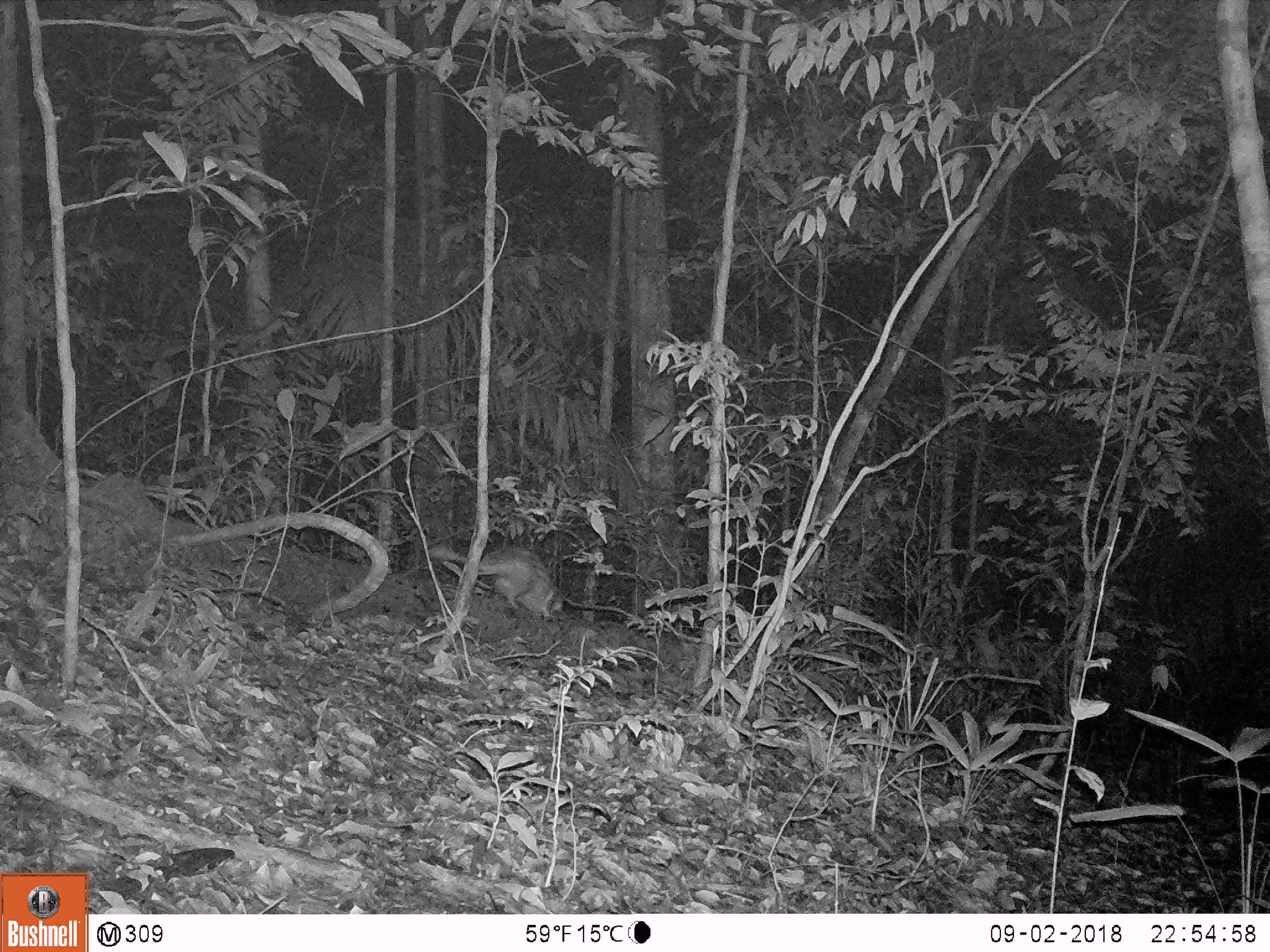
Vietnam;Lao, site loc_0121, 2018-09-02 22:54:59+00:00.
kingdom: Animalia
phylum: Chordata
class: Mammalia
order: Rodentia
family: Hystricidae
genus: Atherurus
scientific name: Atherurus macrourus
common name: asiatic brush-tailed porcupine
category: asiatic brush tailed porcupine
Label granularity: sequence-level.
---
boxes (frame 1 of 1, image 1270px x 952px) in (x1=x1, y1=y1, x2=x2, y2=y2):
asiatic brush tailed porcupine: (x1=428, y1=543, x2=565, y2=620)